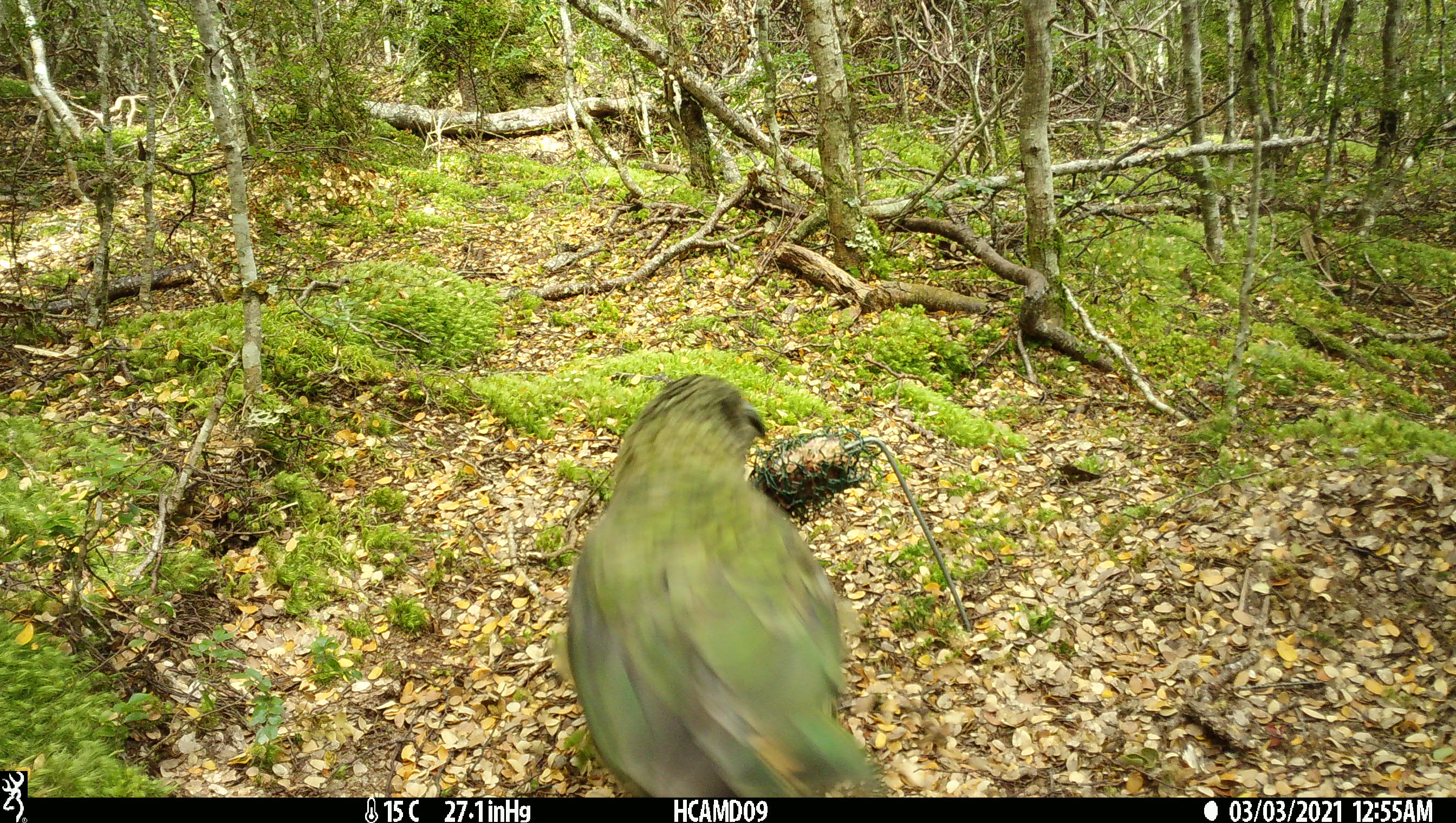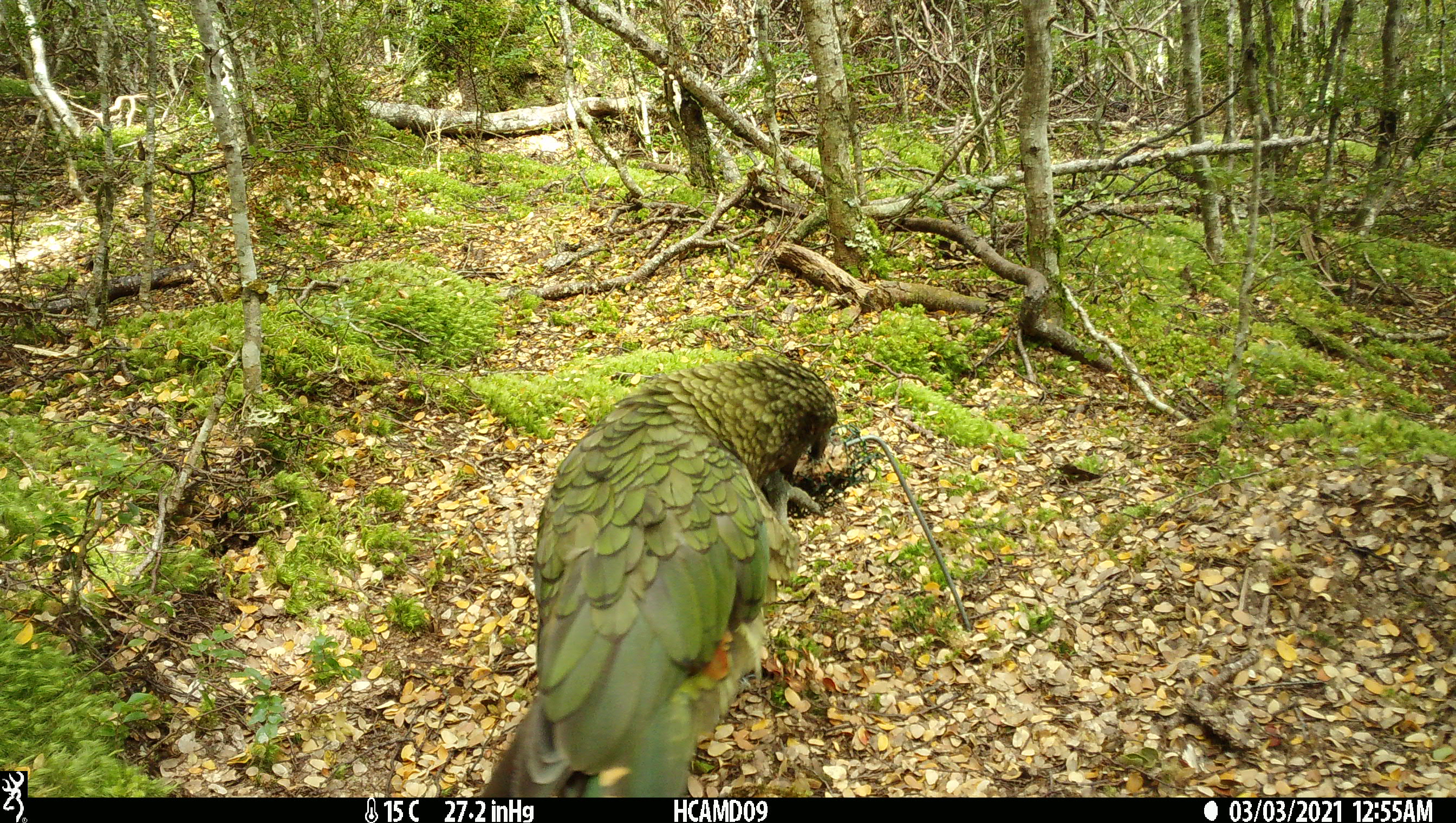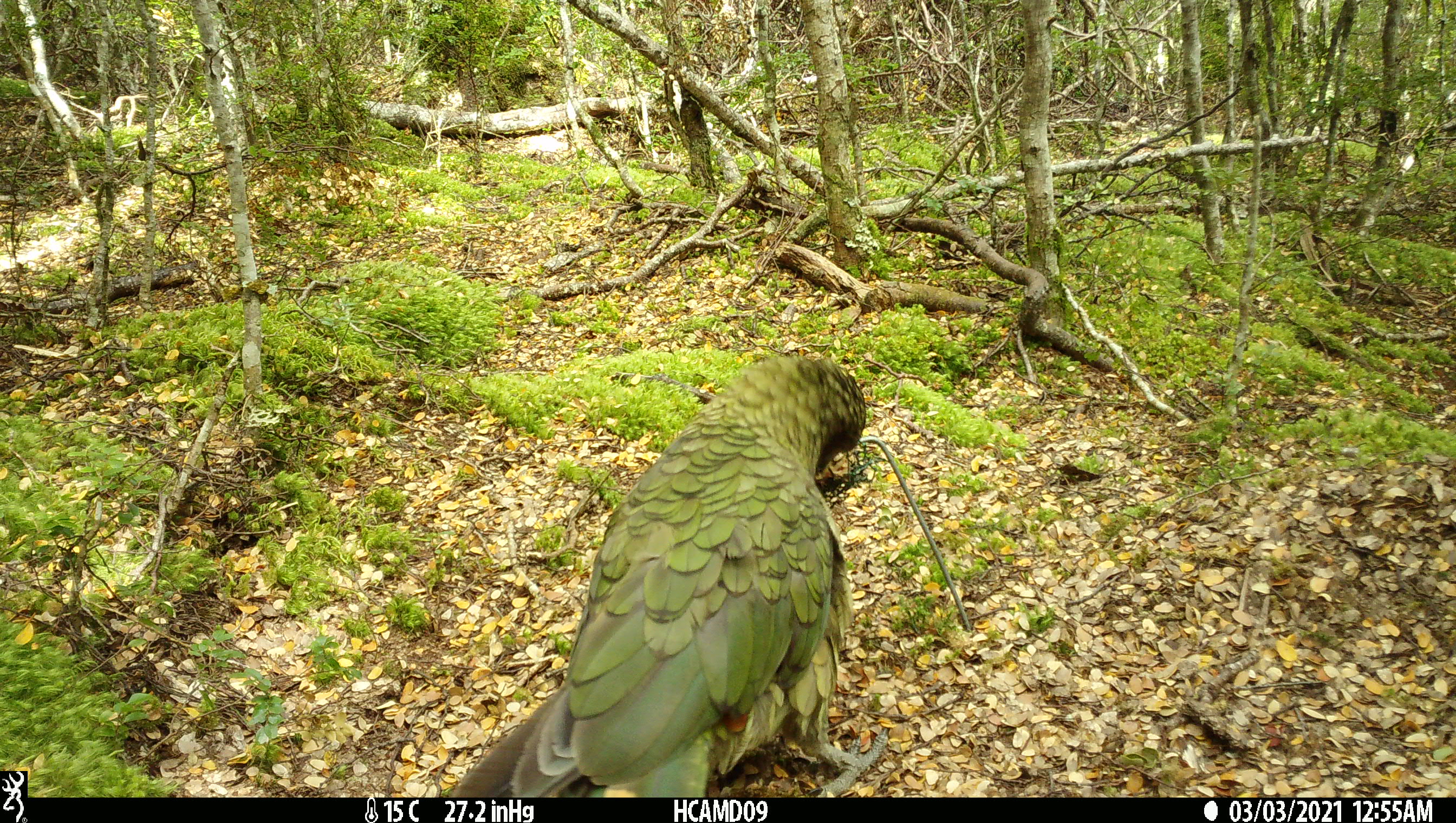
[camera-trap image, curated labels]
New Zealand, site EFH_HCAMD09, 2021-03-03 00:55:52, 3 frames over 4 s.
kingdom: Animalia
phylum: Chordata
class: Aves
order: Psittaciformes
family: Strigopidae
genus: Nestor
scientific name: Nestor notabilis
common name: kea